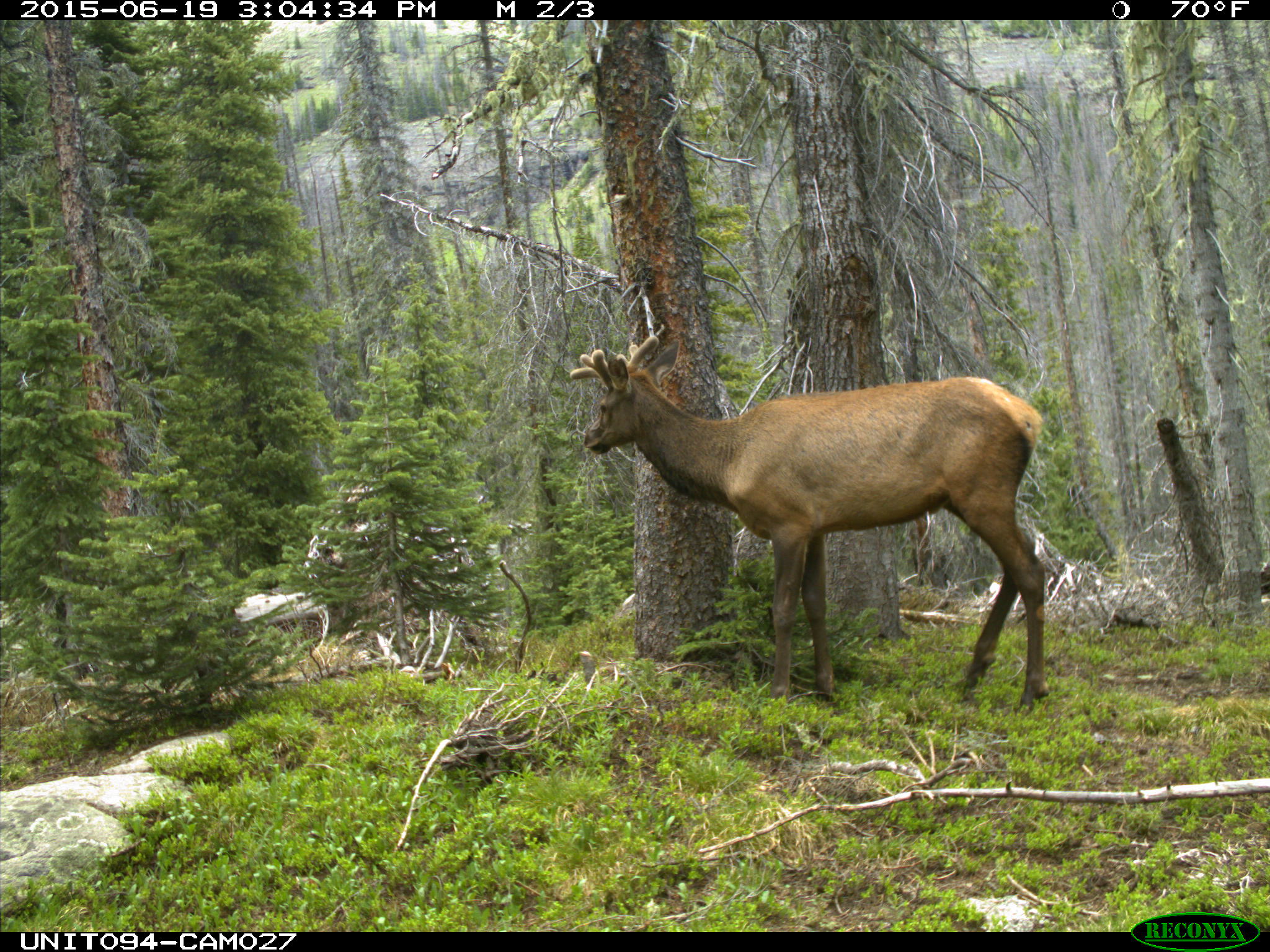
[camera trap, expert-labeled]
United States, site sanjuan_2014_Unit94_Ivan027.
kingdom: Animalia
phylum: Chordata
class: Mammalia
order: Artiodactyla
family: Cervidae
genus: Cervus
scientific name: Cervus elaphus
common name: red deer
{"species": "Cervus elaphus (red deer)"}